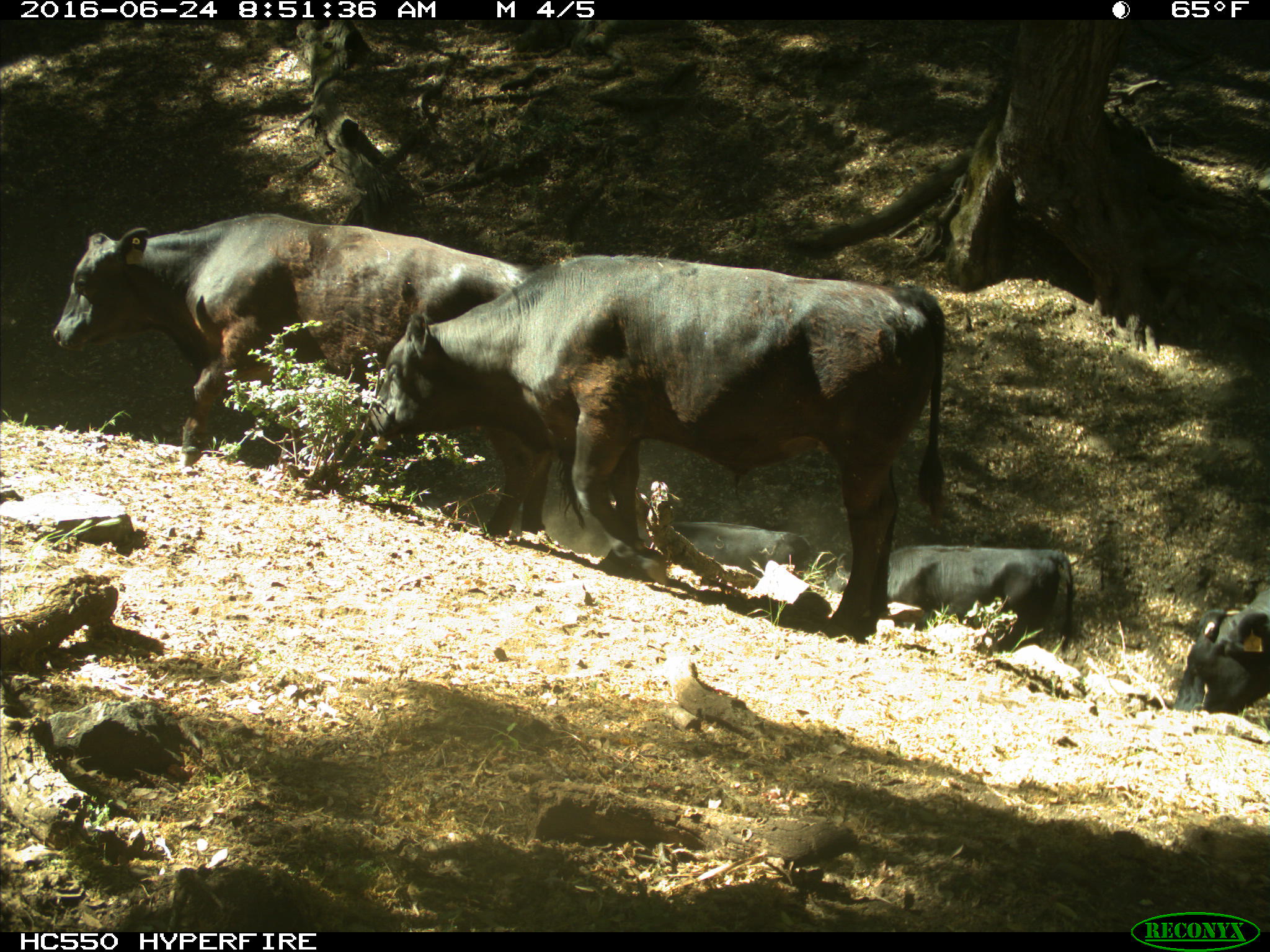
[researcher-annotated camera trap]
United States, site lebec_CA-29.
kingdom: Animalia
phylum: Chordata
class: Mammalia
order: Artiodactyla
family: Bovidae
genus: Bos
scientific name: Bos taurus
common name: domestic cow